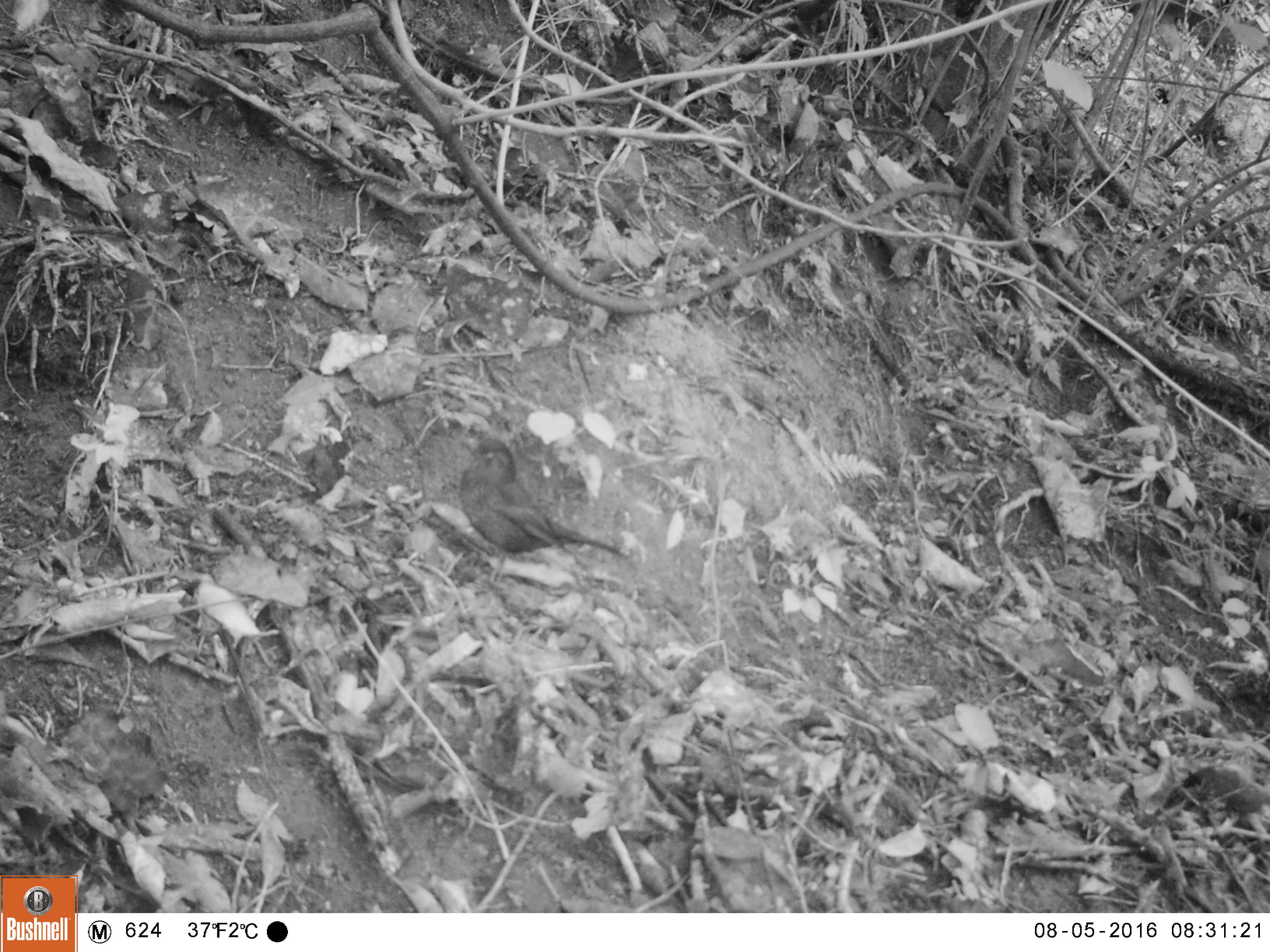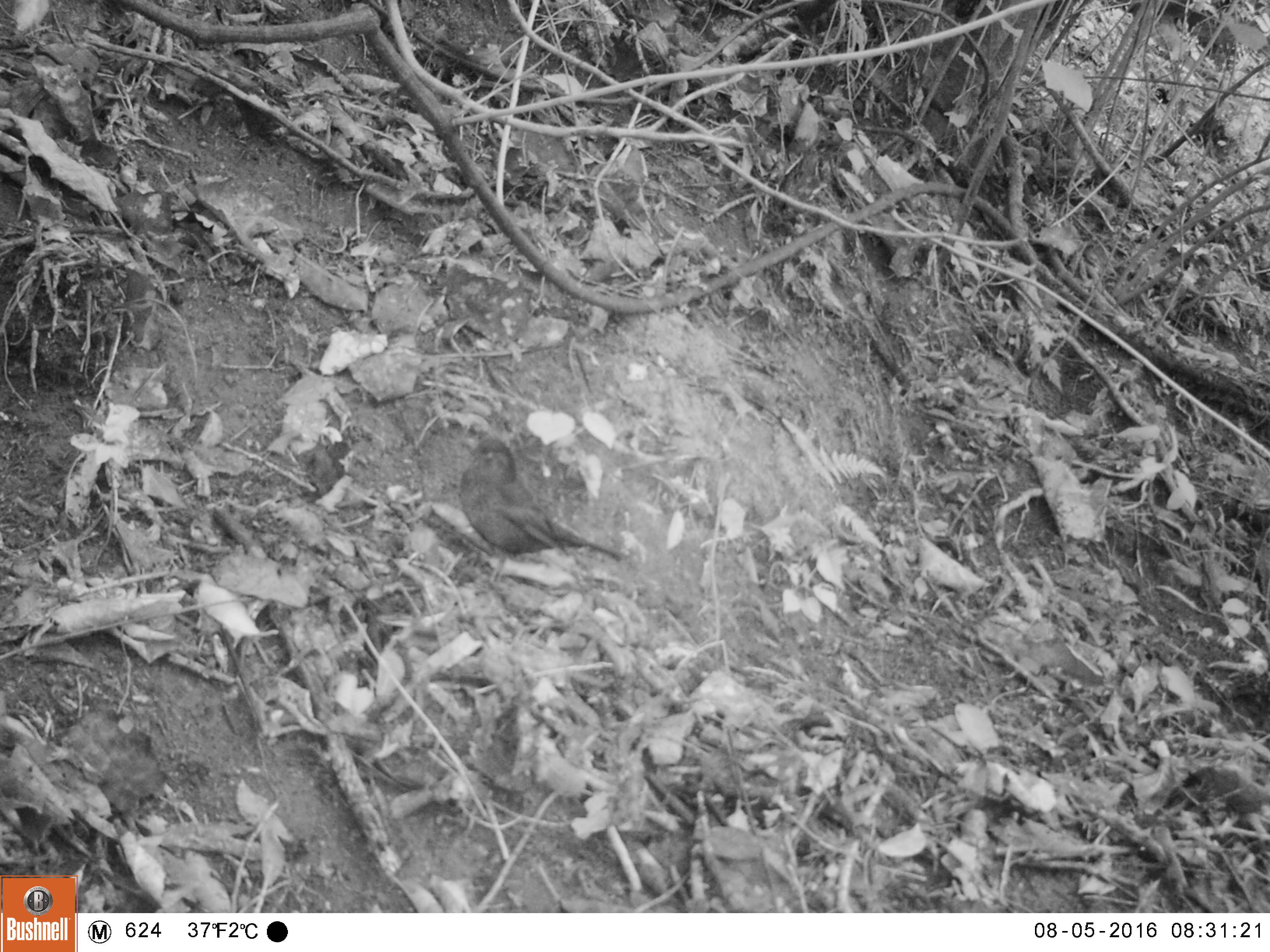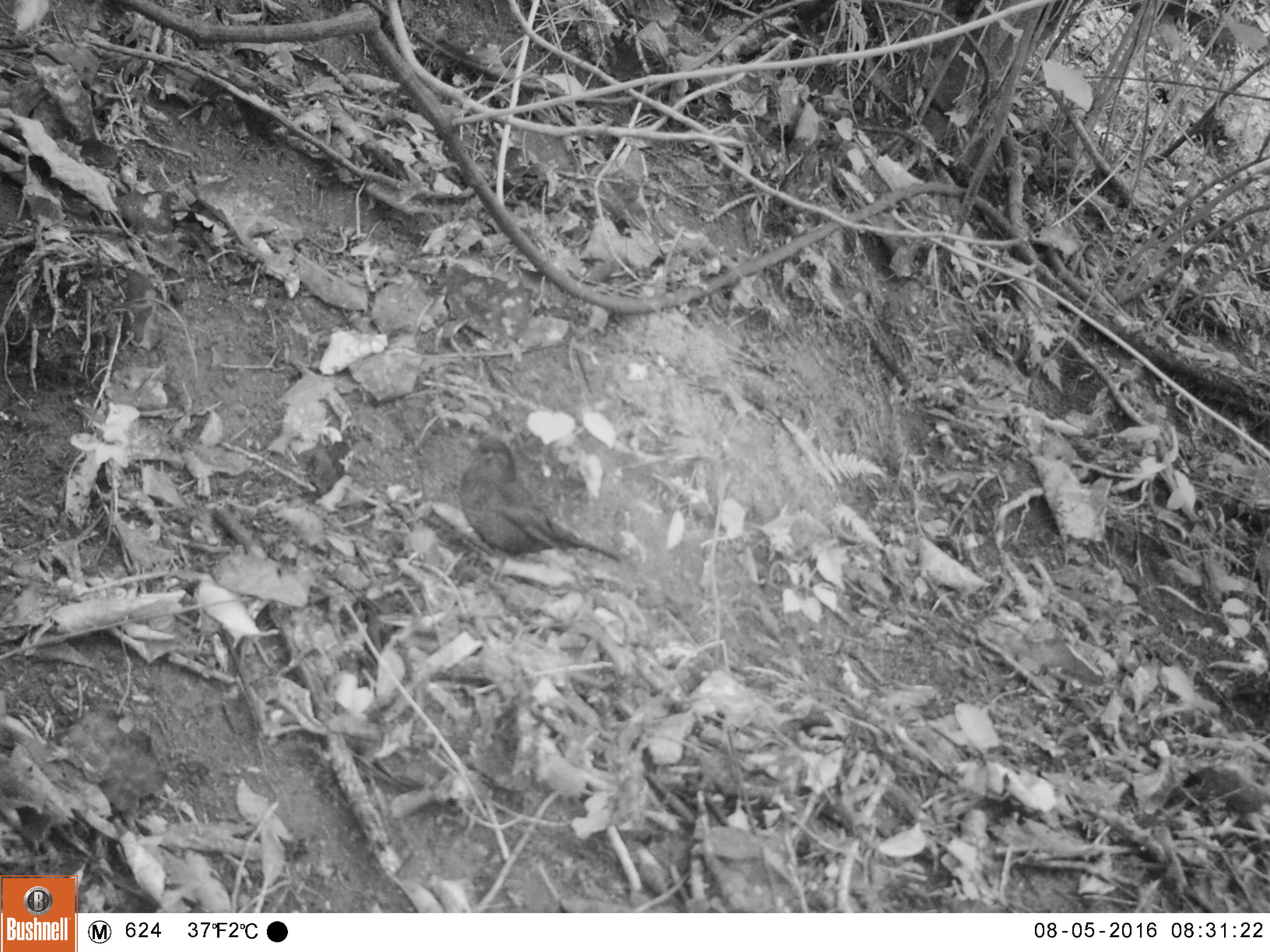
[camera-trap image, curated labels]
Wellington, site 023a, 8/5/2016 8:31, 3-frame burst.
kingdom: Animalia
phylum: Chordata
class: Aves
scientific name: Aves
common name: bird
Bird (Aves).